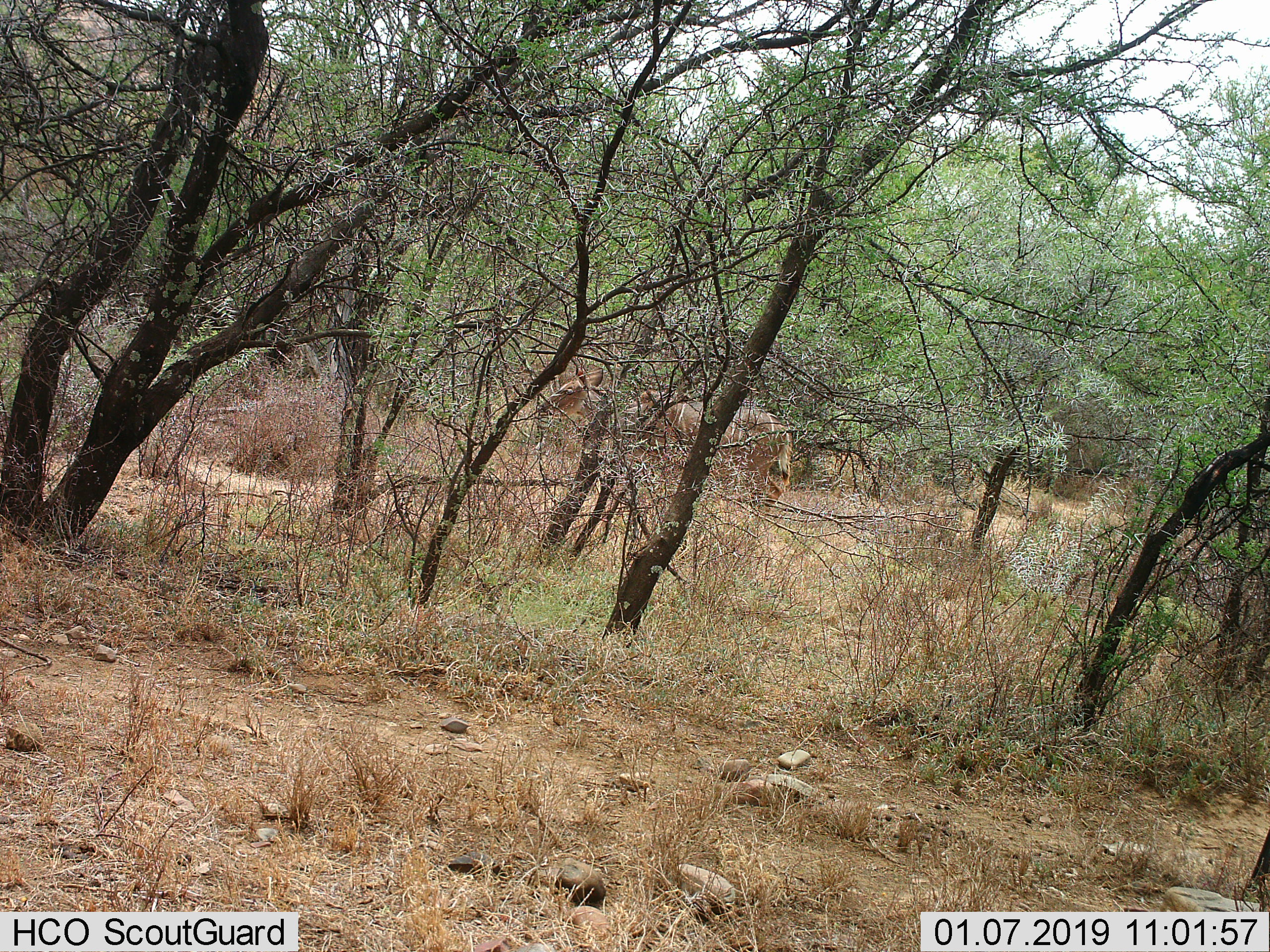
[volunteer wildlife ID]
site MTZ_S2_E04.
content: unidentified animal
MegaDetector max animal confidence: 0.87